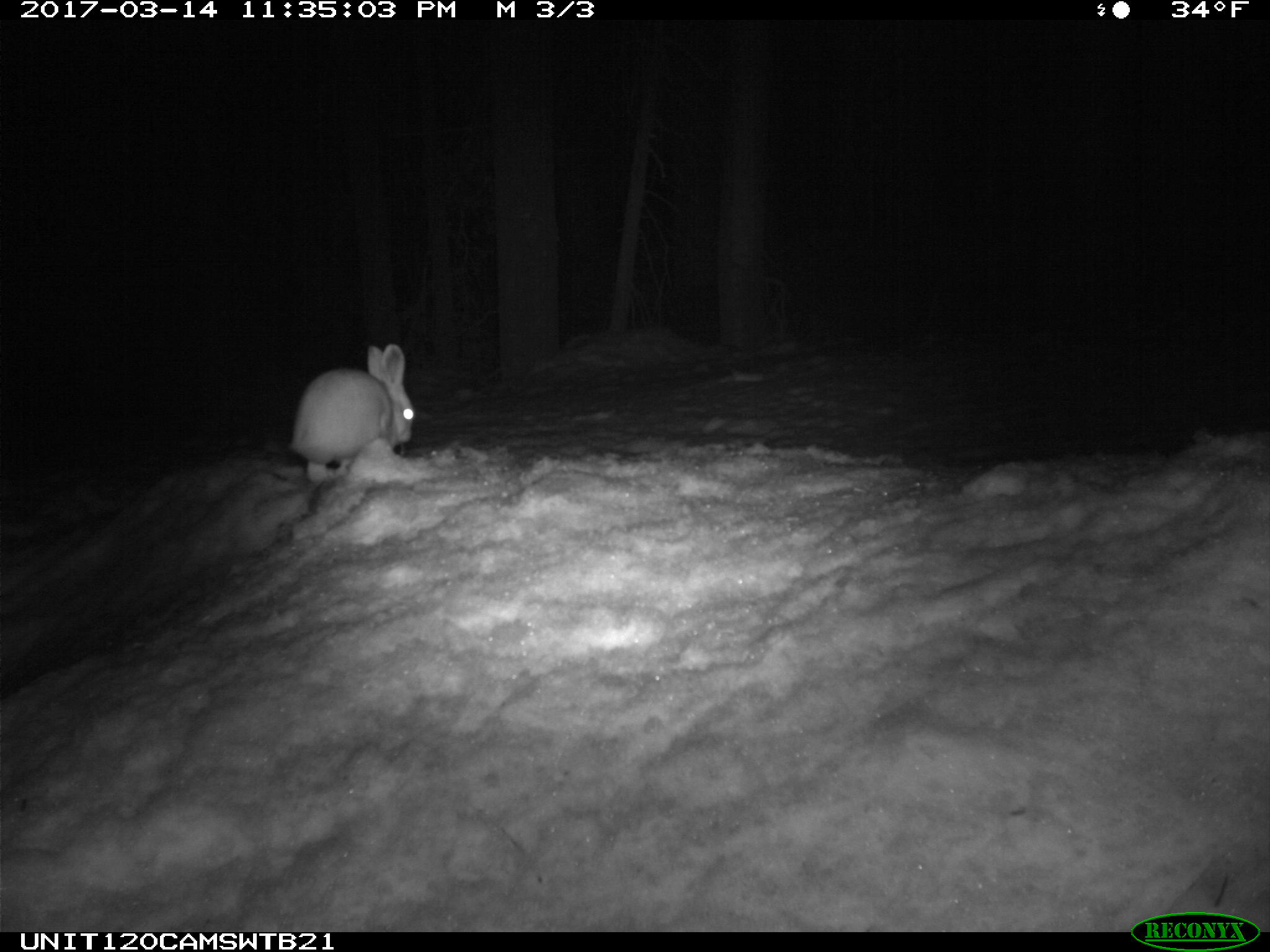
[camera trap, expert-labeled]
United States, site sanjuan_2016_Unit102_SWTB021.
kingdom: Animalia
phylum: Chordata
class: Mammalia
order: Lagomorpha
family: Leporidae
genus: Lepus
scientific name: Lepus americanus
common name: snowshoe hare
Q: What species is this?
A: Lepus americanus (snowshoe hare).